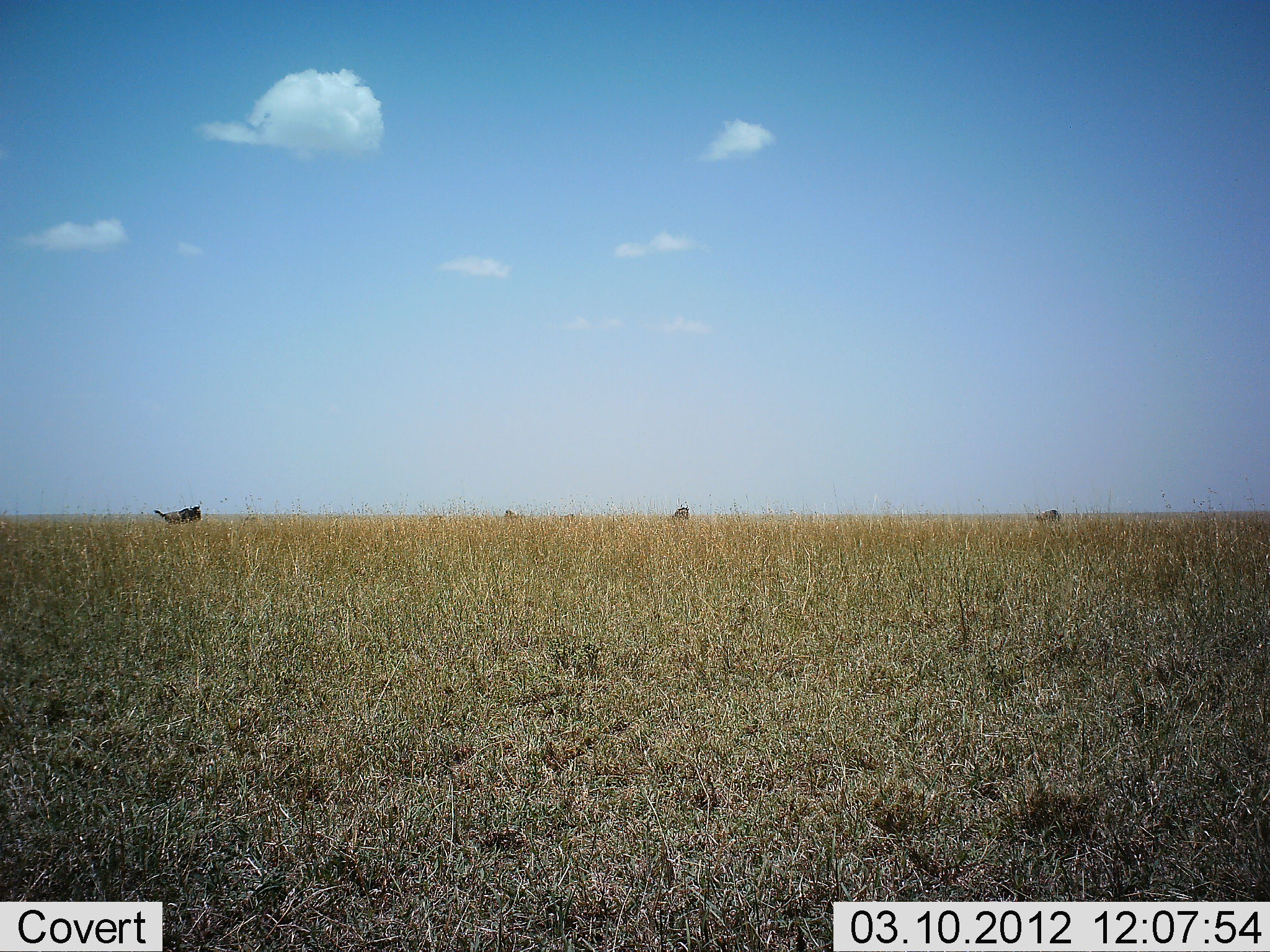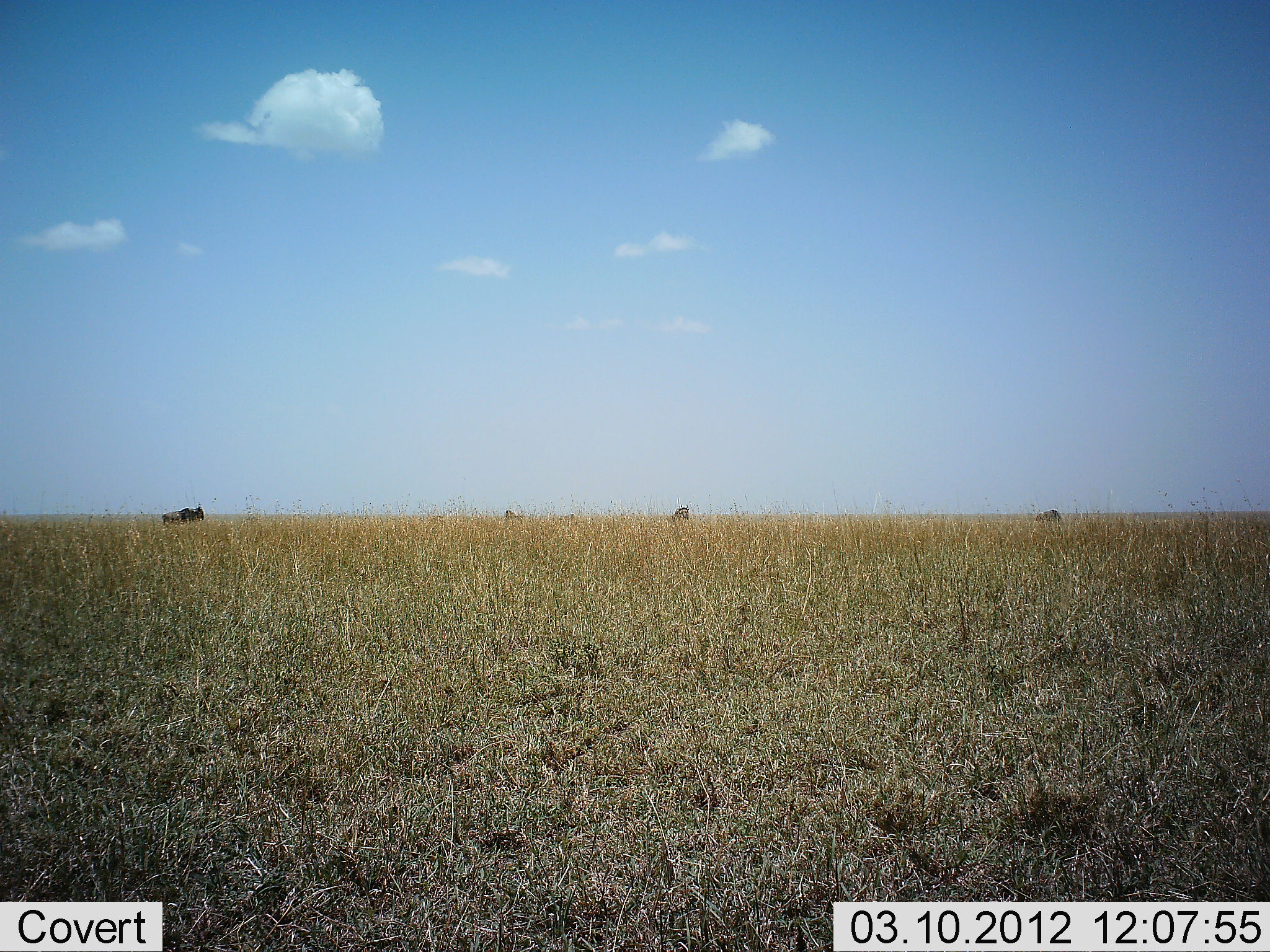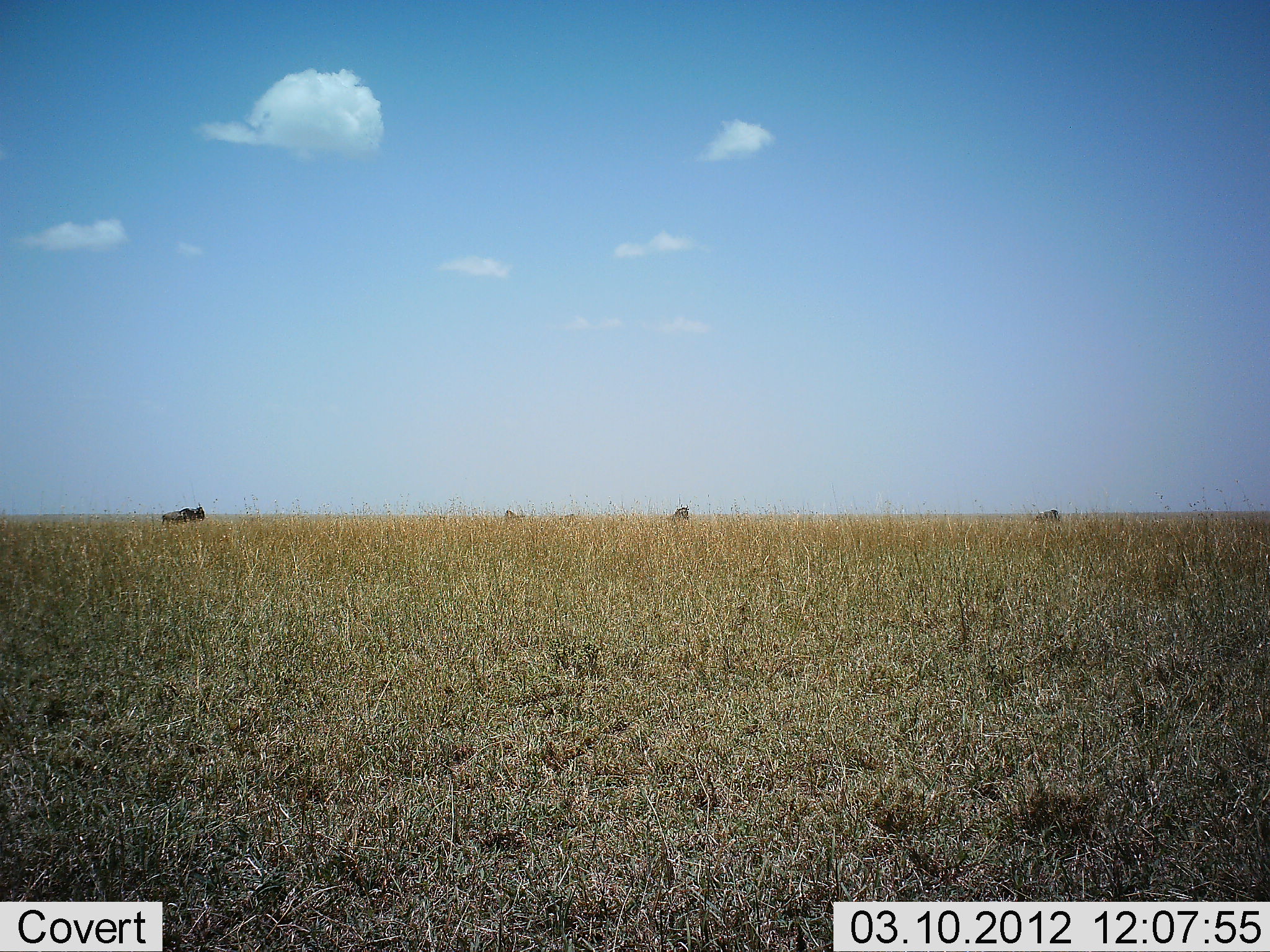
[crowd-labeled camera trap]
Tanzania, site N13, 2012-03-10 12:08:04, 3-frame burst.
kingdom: Animalia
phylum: Chordata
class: Mammalia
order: Artiodactyla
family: Bovidae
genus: Connochaetes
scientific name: Connochaetes taurinus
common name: blue wildebeest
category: wildebeest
Wildebeest (blue wildebeest) (Connochaetes taurinus), count 4. Behavior (volunteer vote fractions): standing 81%, resting 0%, moving 6%, interacting 0%. Young present (vote fraction): 0%. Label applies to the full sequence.